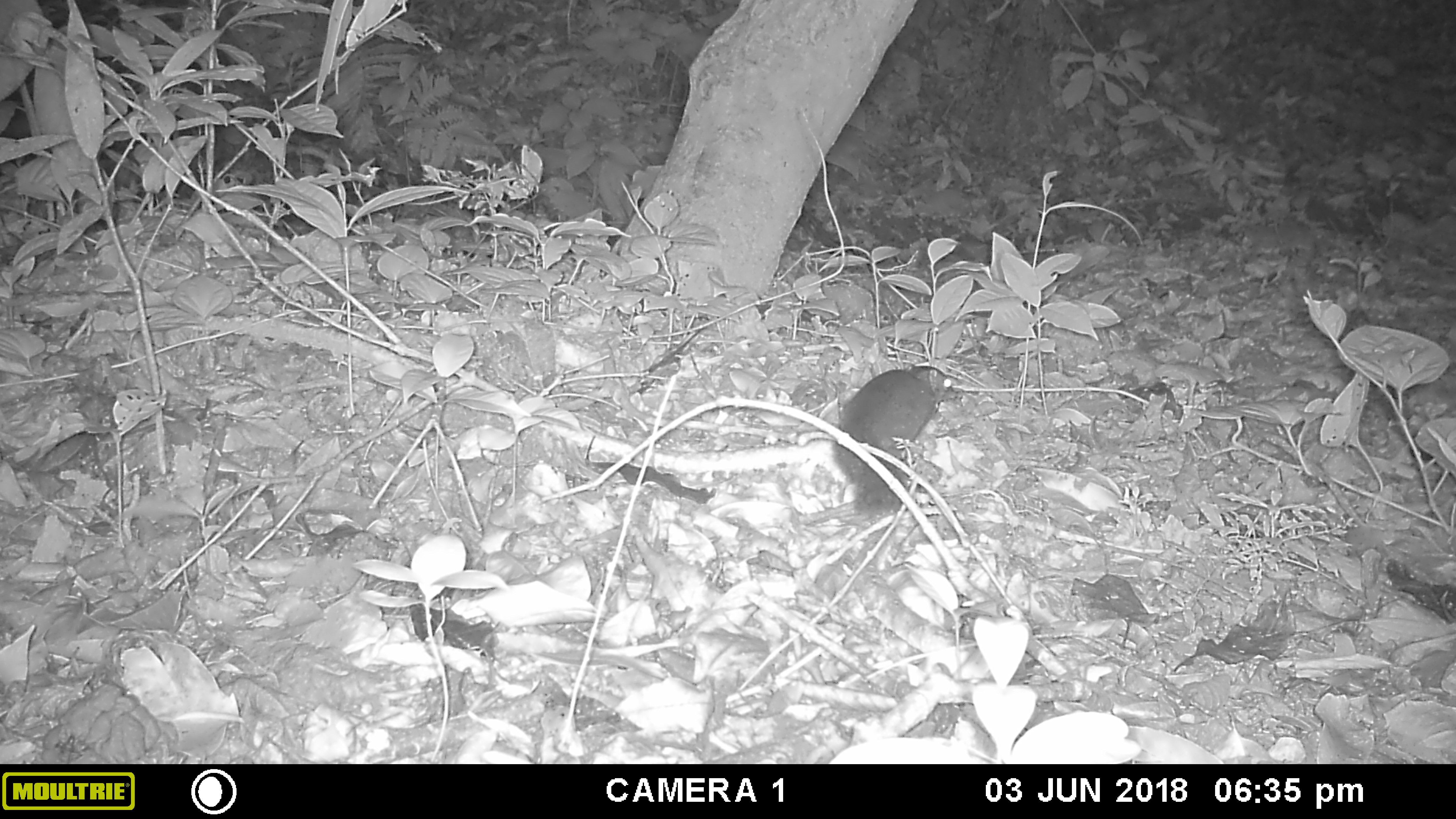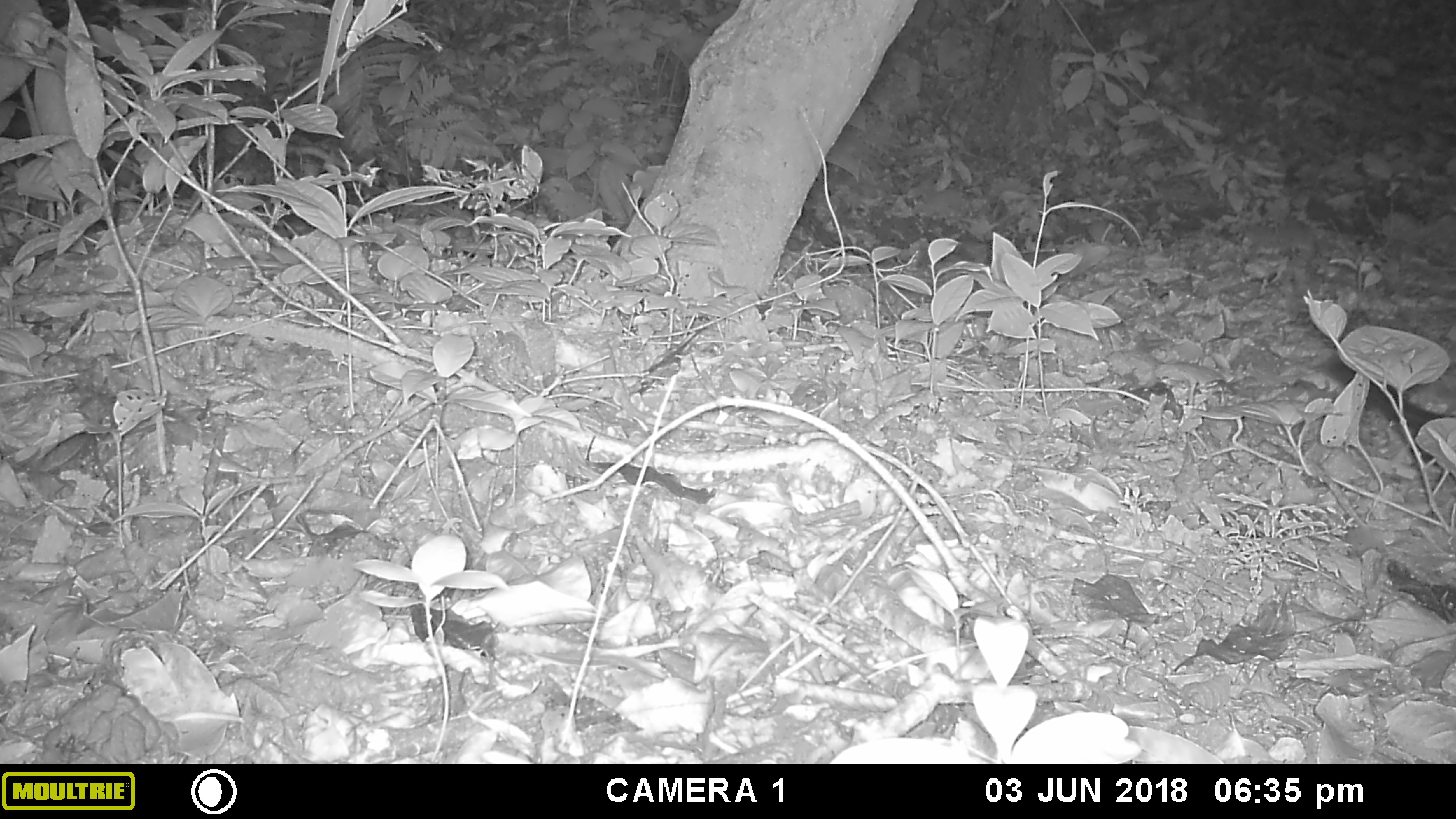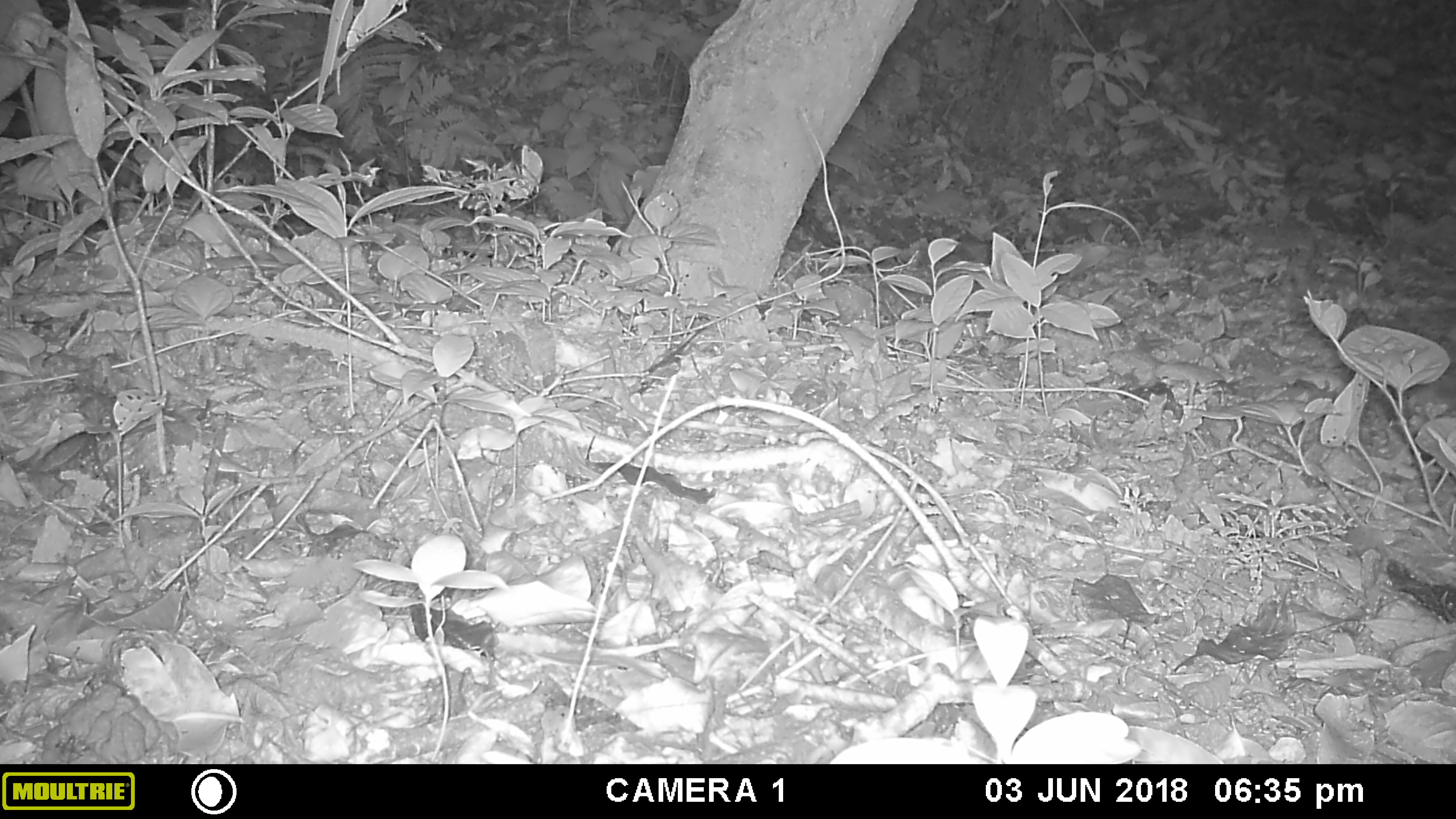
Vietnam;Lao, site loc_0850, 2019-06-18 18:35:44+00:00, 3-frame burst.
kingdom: Animalia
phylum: Chordata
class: Mammalia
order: Scandentia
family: Tupaiidae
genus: Tupaia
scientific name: Tupaia belangeri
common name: northern treeshrew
Northern treeshrew (Tupaia belangeri). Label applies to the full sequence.